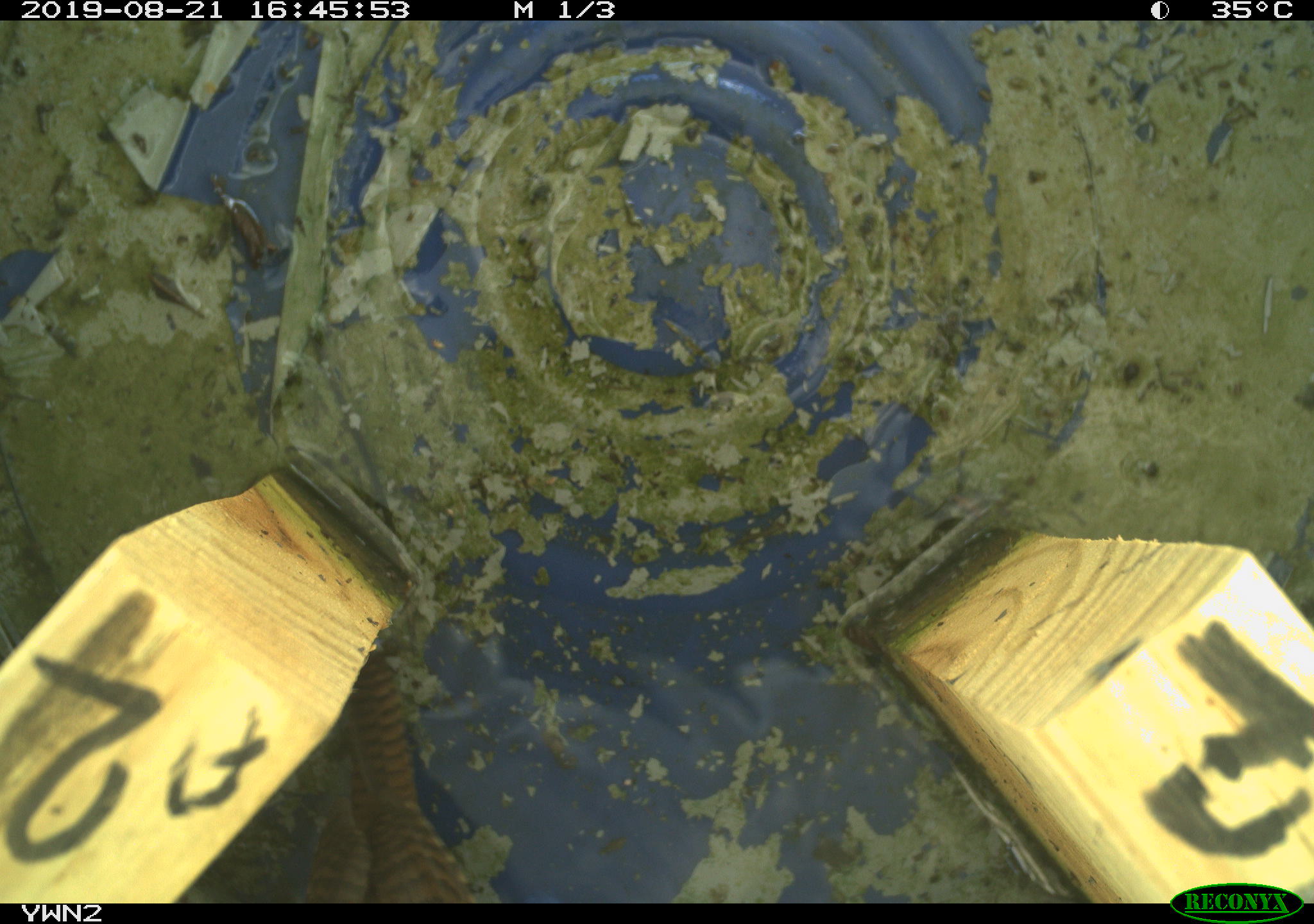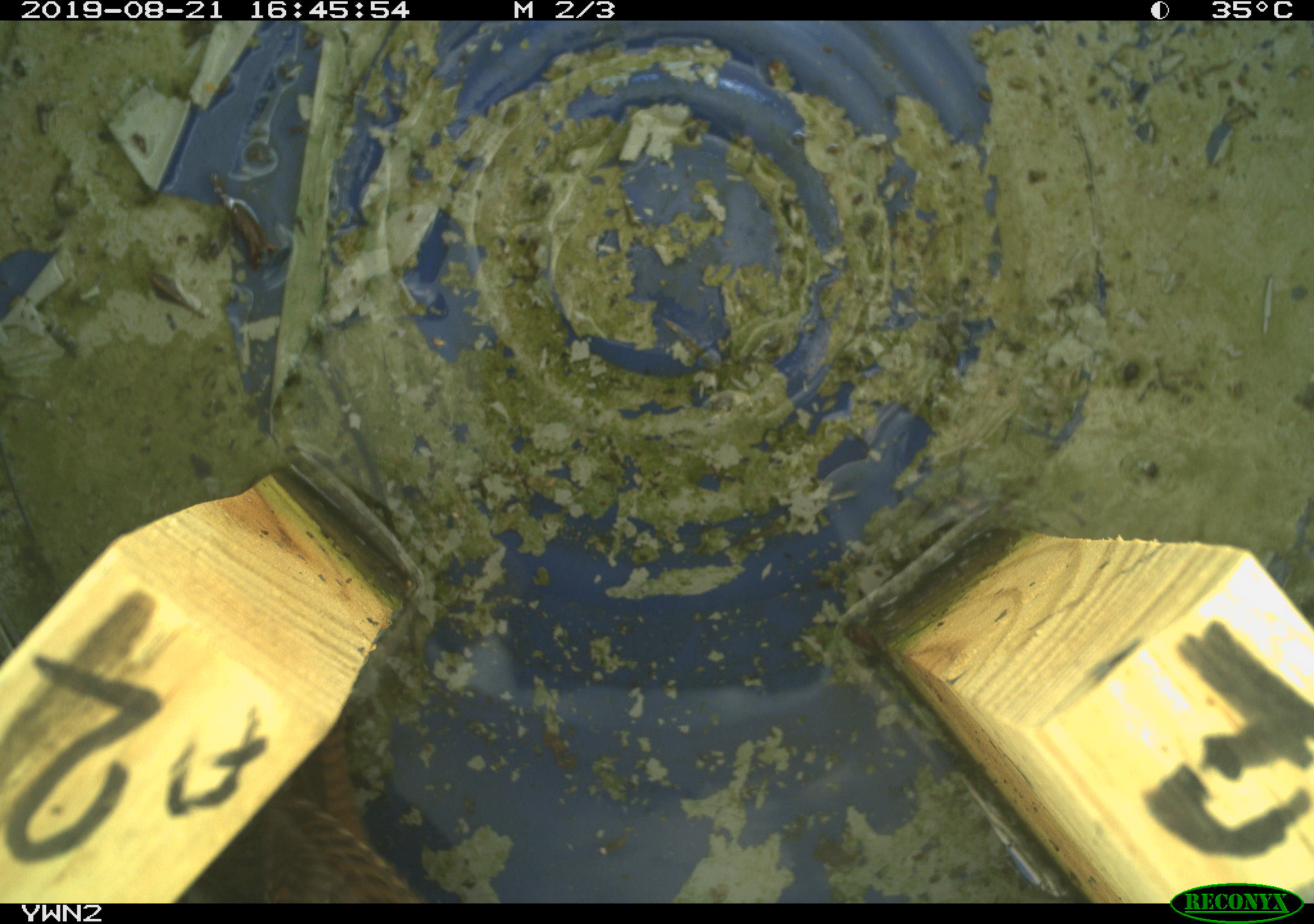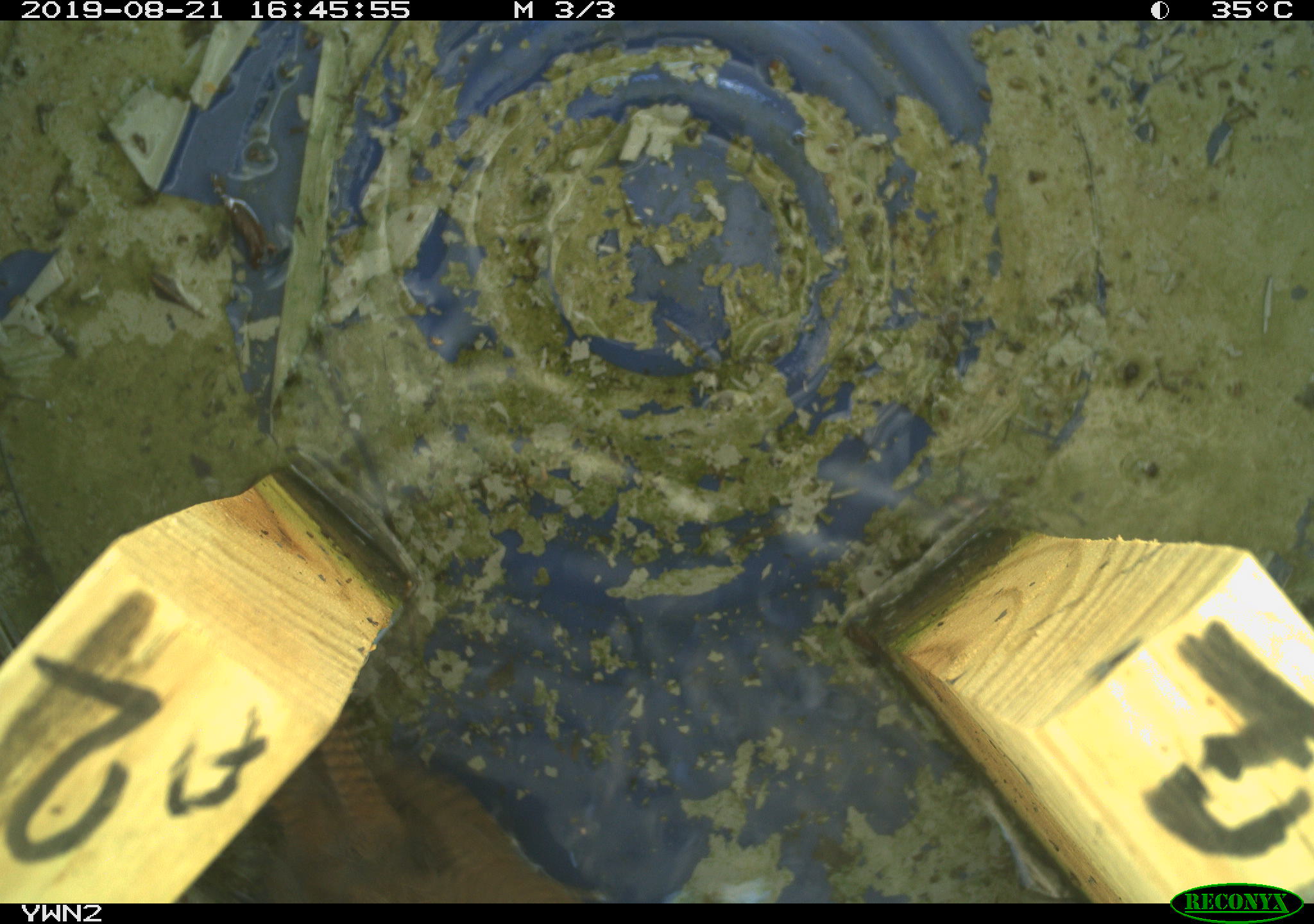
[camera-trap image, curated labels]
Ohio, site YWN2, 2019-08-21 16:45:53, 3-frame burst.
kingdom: Animalia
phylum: Chordata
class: Aves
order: Passeriformes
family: Troglodytidae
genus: Troglodytes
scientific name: Troglodytes aedon aedon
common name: northern house wren